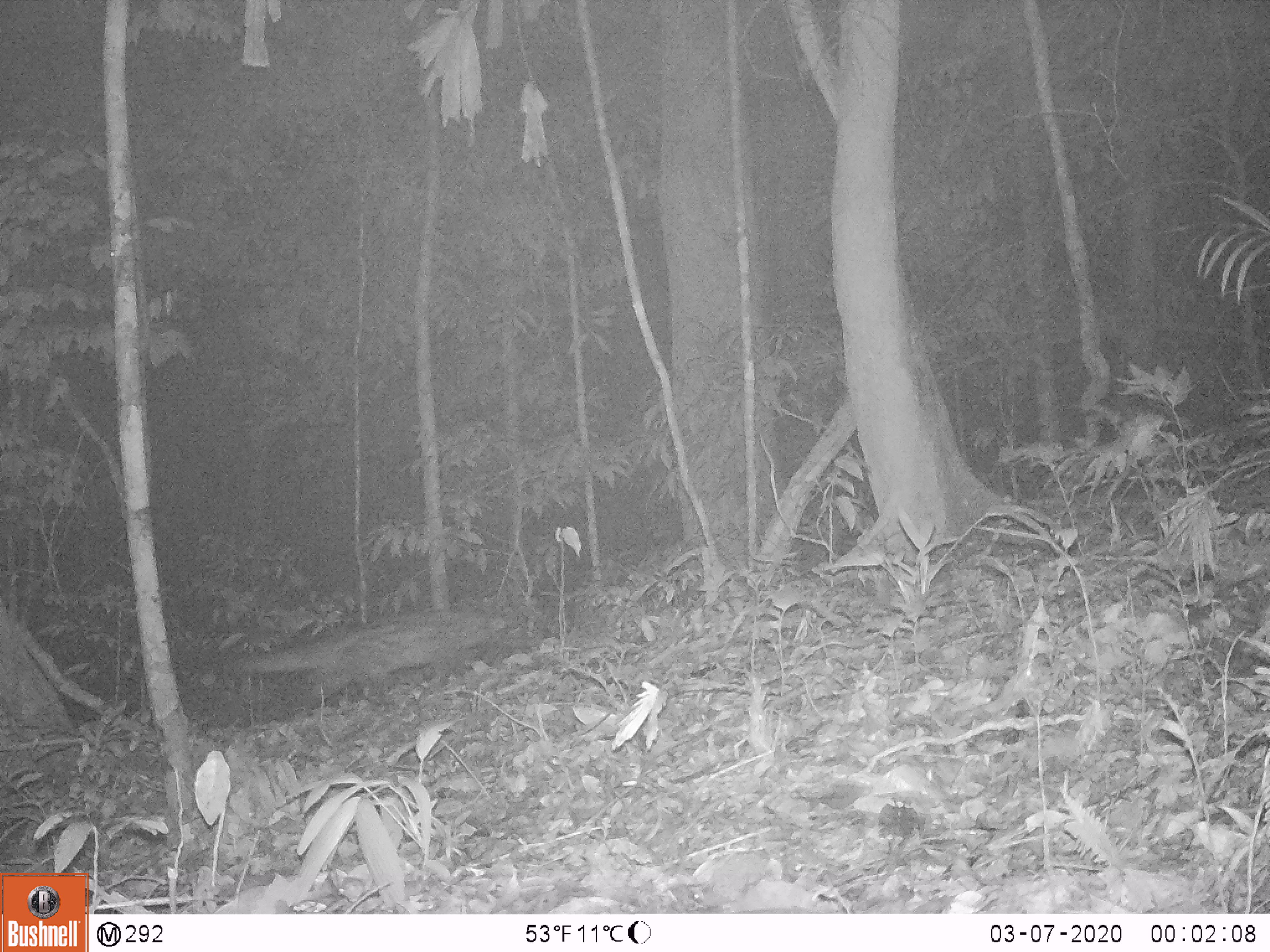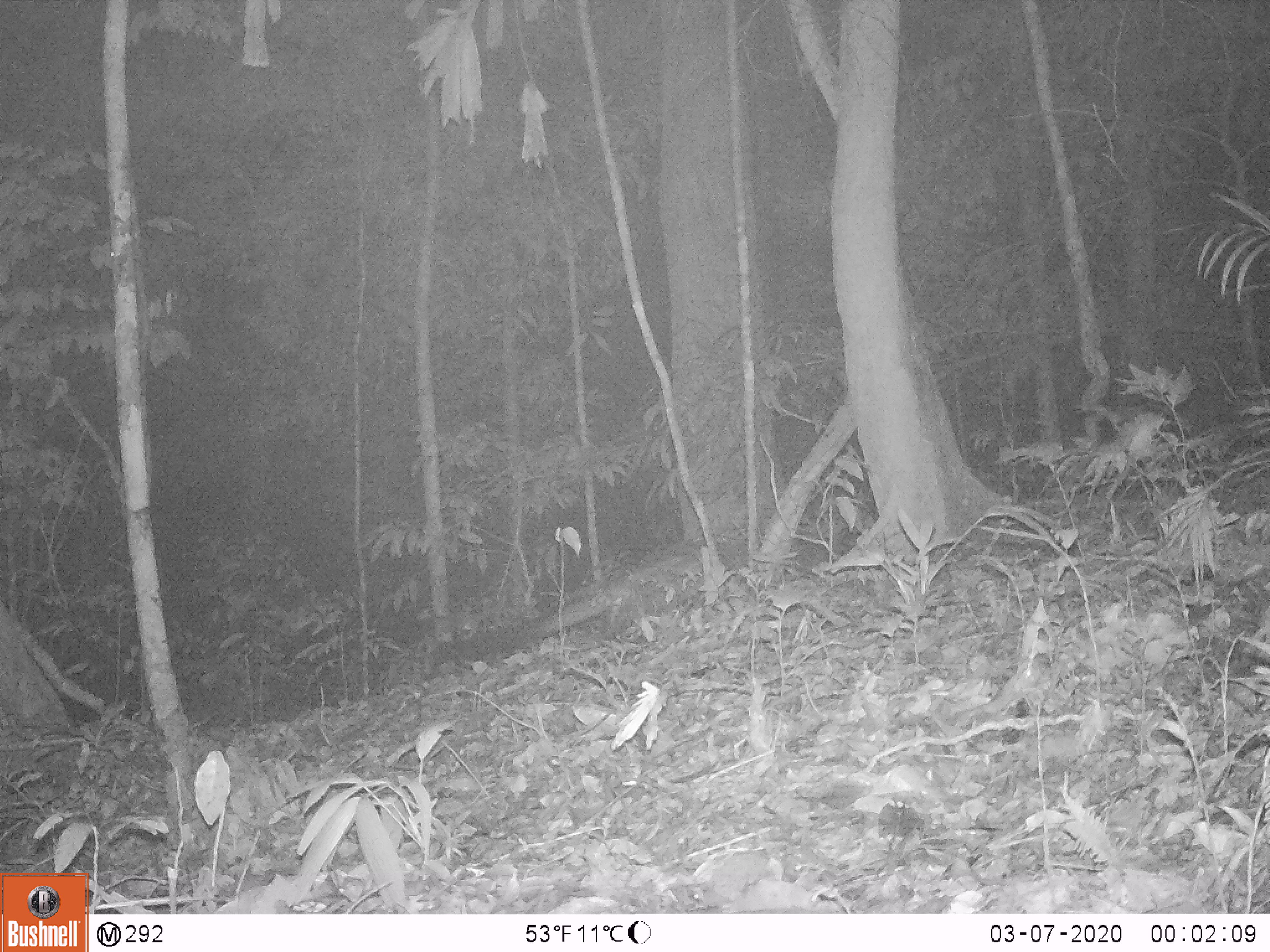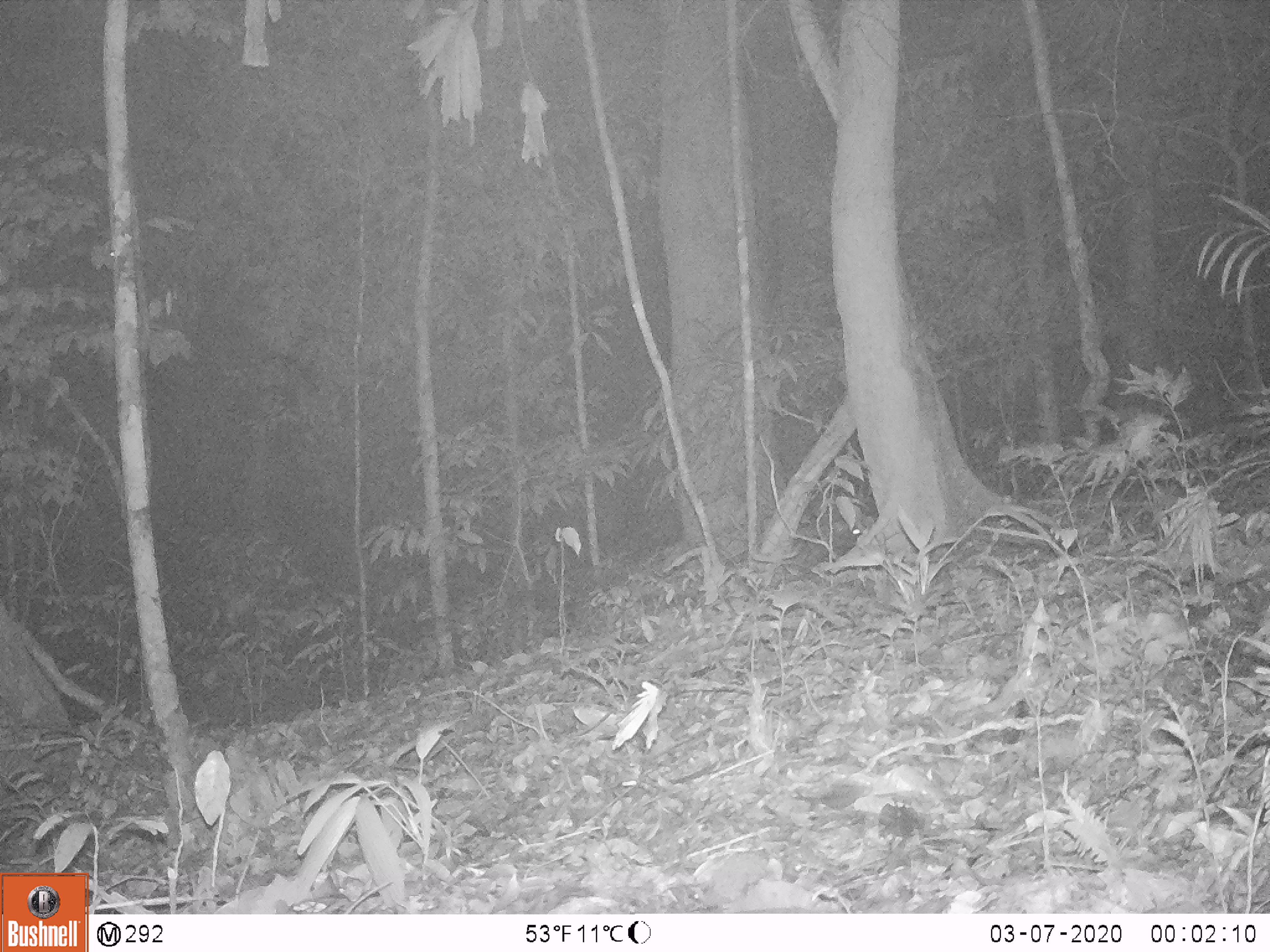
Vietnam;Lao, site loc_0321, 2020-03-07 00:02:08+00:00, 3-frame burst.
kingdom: Animalia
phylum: Chordata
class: Mammalia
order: Carnivora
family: Viverridae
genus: Paradoxurus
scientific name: Paradoxurus hermaphroditus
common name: common palm civet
Common palm civet (Paradoxurus hermaphroditus). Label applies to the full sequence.